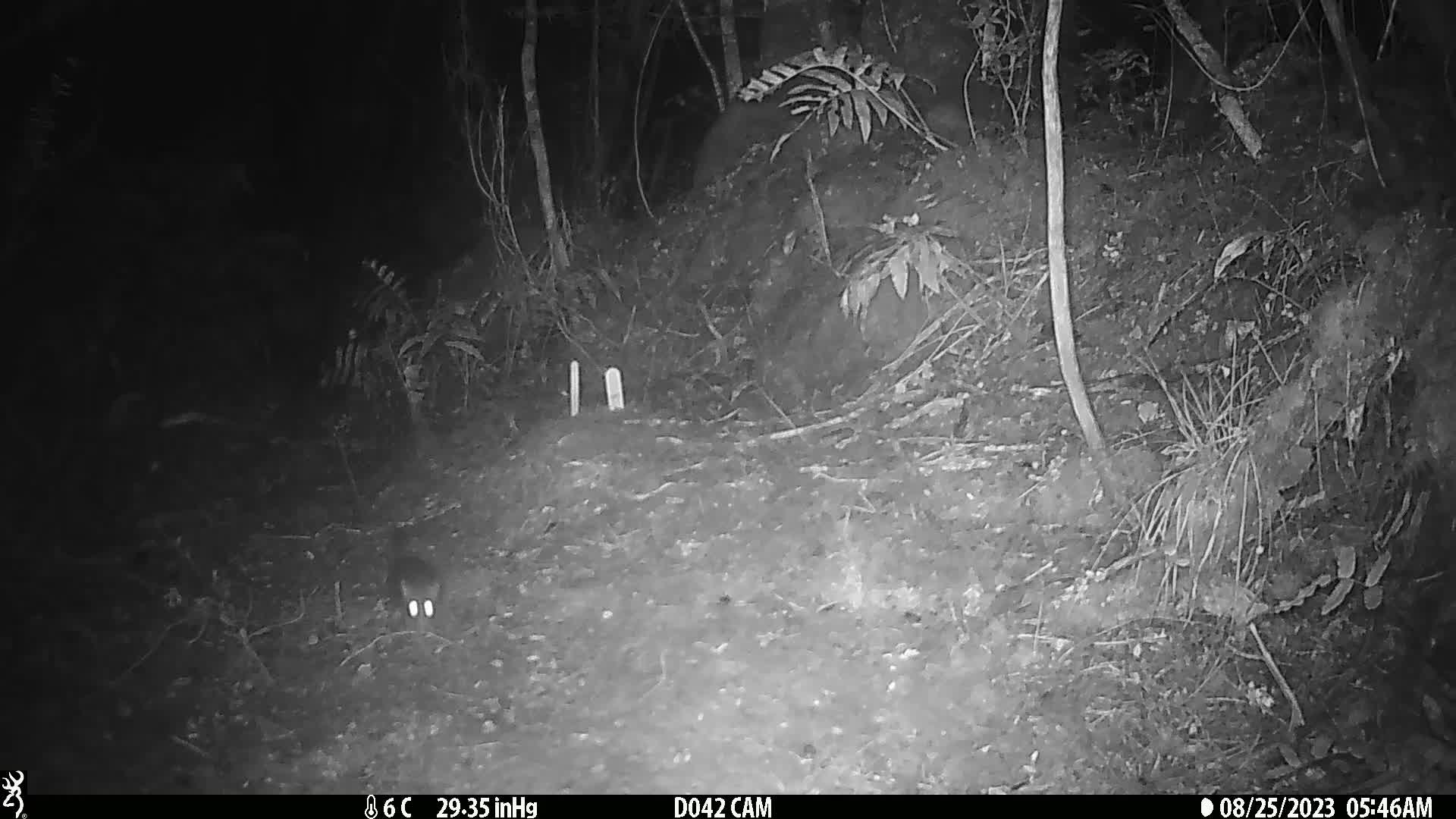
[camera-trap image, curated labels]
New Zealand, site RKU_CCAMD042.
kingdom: Animalia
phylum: Chordata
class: Mammalia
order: Rodentia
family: Muridae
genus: Rattus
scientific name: Rattus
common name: rat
Rat (Rattus).